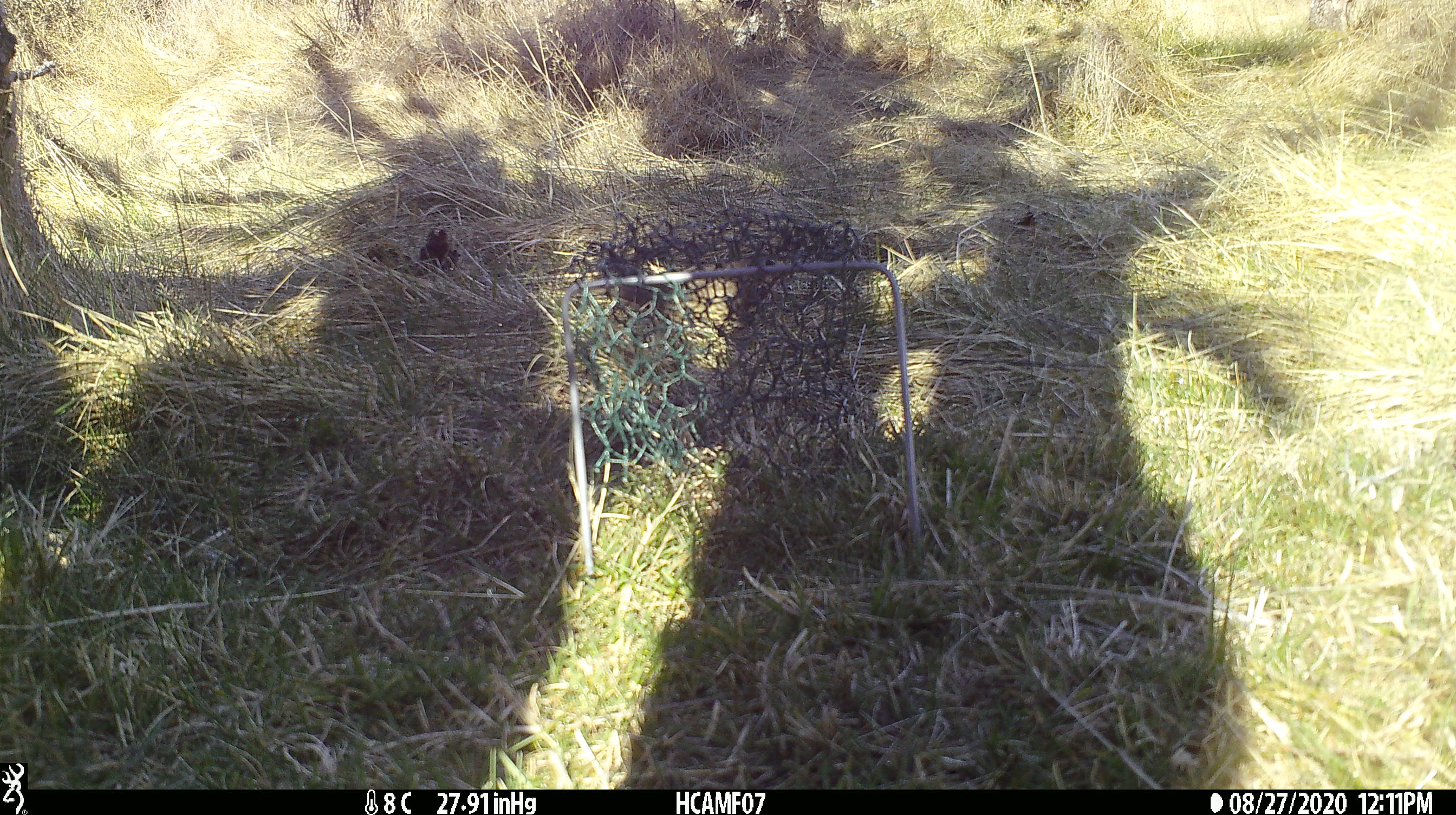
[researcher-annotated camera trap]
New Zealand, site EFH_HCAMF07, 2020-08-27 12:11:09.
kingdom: Animalia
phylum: Chordata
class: Aves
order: Passeriformes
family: Turdidae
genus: Turdus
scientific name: Turdus philomelos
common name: song thrush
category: thrush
Thrush (song thrush) (Turdus philomelos).